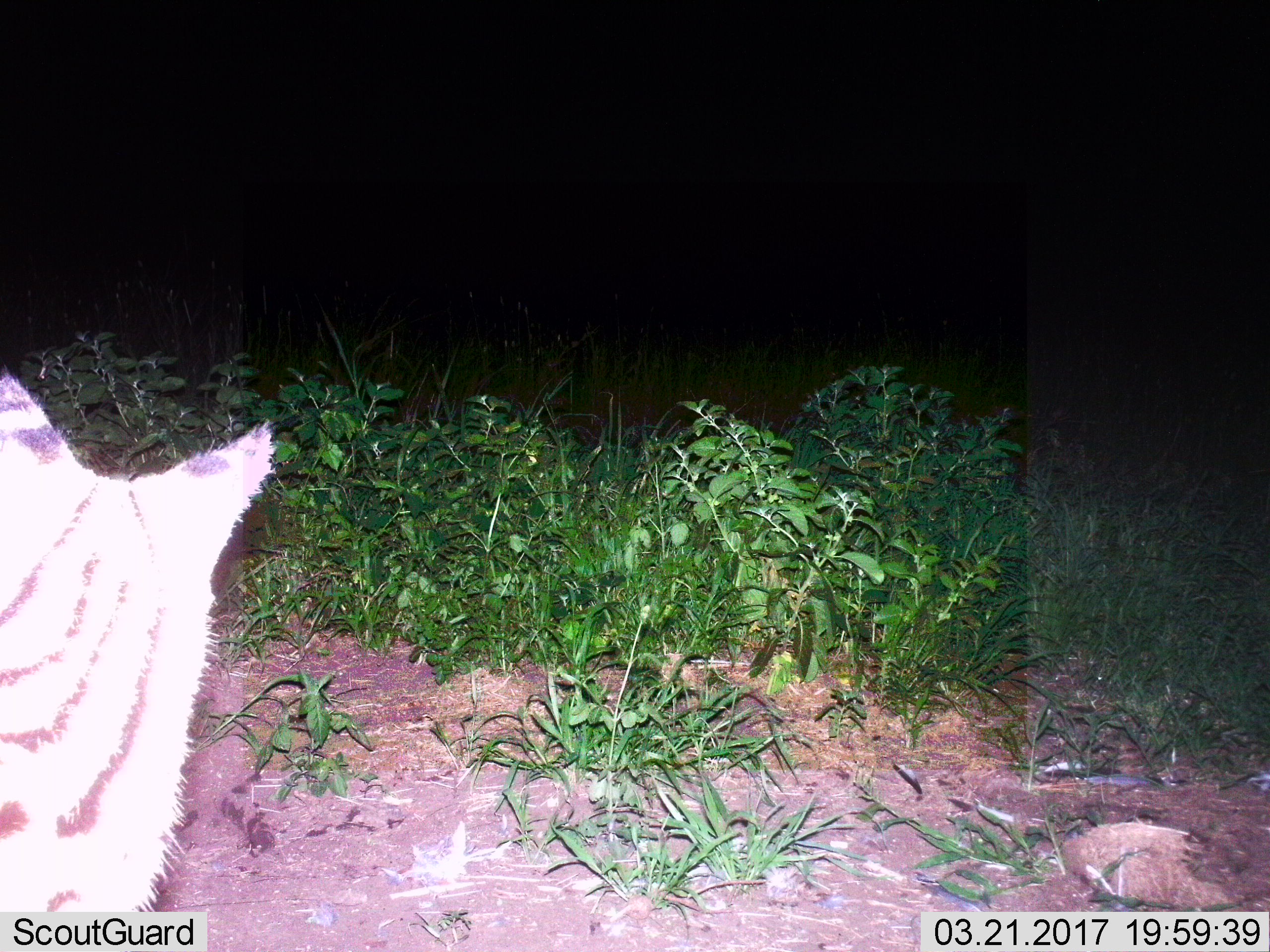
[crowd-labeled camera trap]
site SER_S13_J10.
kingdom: Animalia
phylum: Chordata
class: Mammalia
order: Carnivora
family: Felidae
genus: Leptailurus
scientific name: Leptailurus serval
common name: serval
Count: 1.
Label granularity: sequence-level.